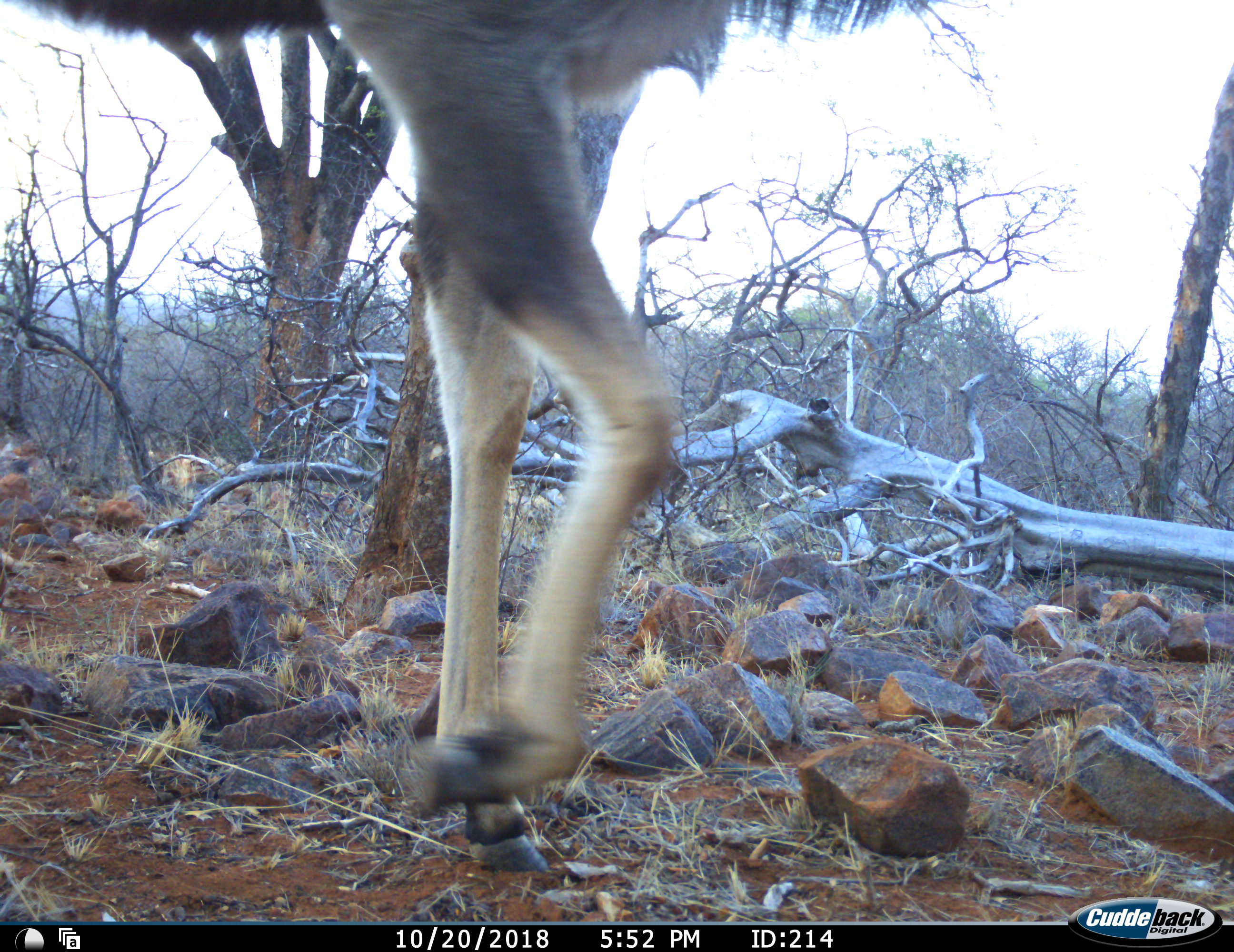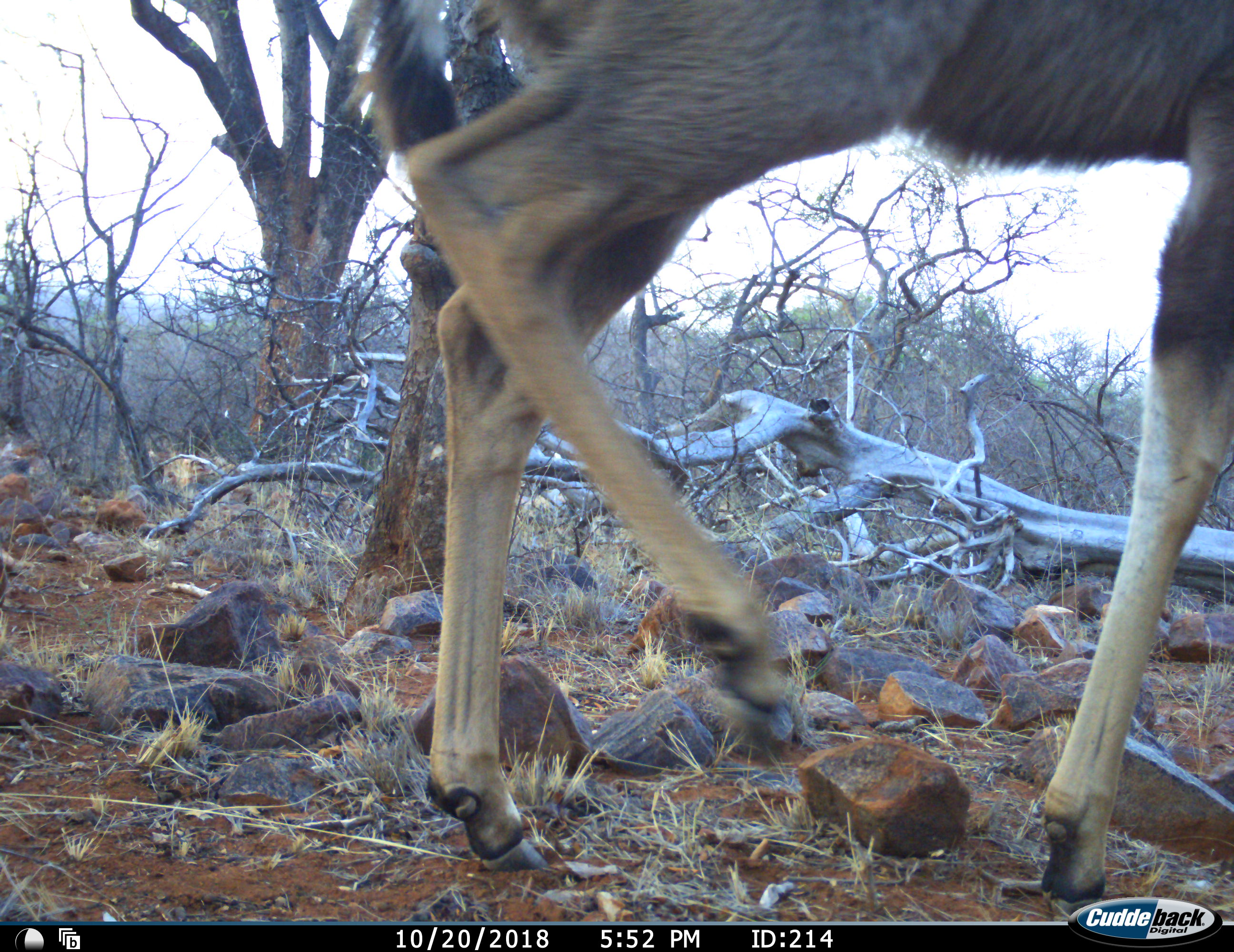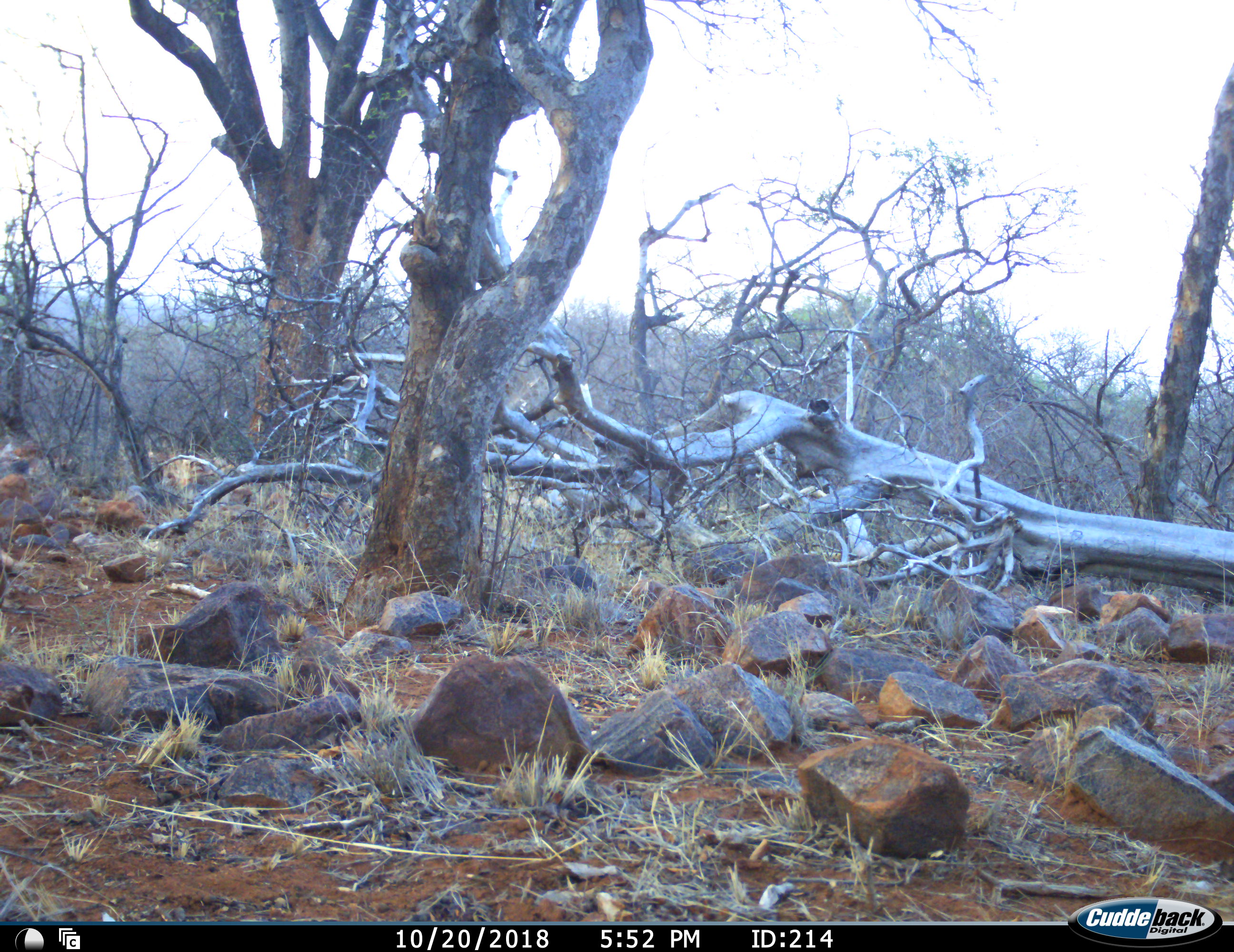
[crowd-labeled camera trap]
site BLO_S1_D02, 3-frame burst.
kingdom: Animalia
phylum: Chordata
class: Mammalia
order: Artiodactyla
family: Bovidae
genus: Tragelaphus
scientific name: Tragelaphus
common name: kudu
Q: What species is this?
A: Kudu (Tragelaphus).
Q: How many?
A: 1.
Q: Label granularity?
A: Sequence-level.